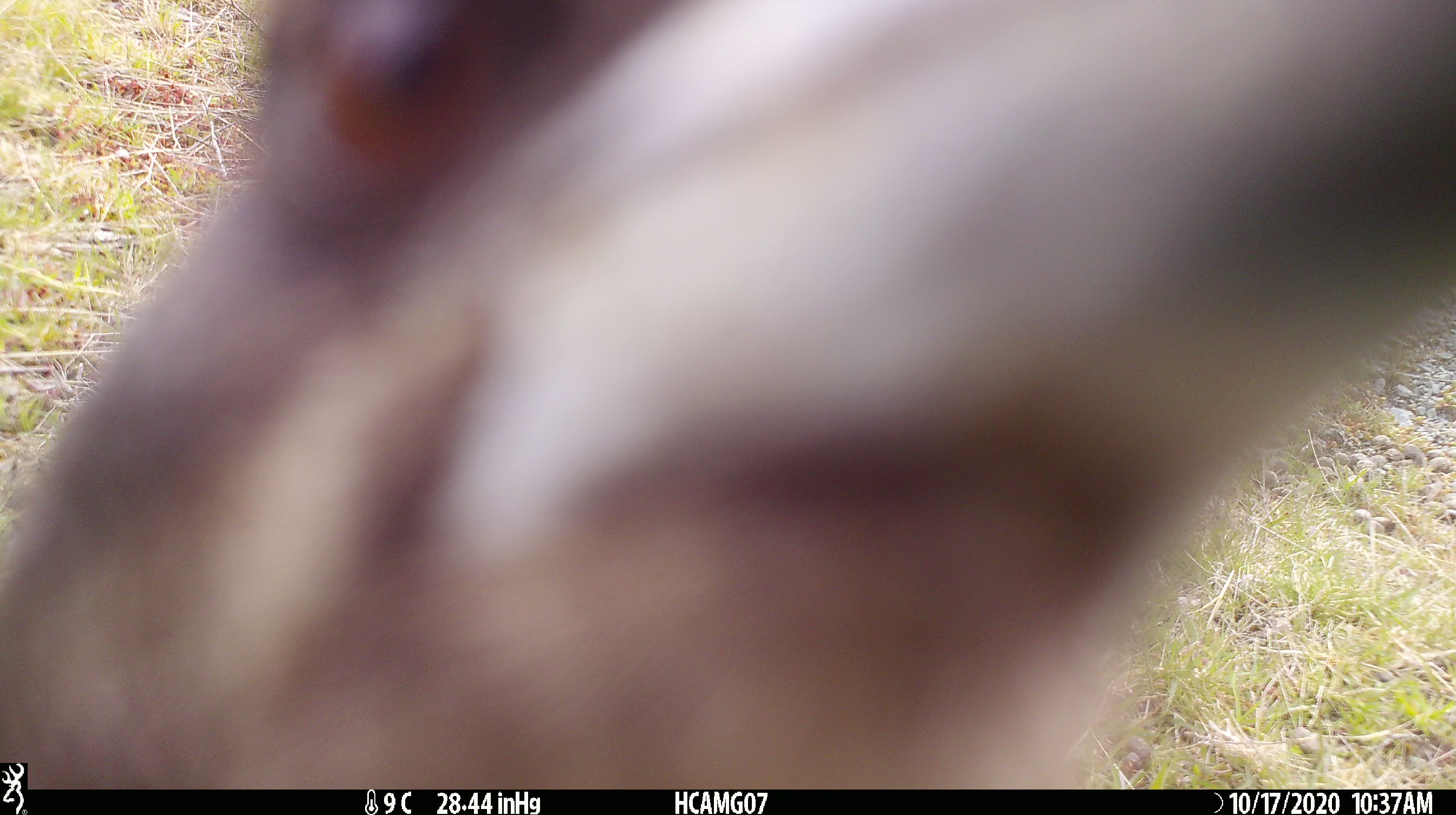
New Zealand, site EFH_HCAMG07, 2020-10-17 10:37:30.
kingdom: Animalia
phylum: Chordata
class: Aves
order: Passeriformes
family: Artamidae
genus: Gymnorhina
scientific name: Gymnorhina tibicen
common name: australian magpie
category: magpie